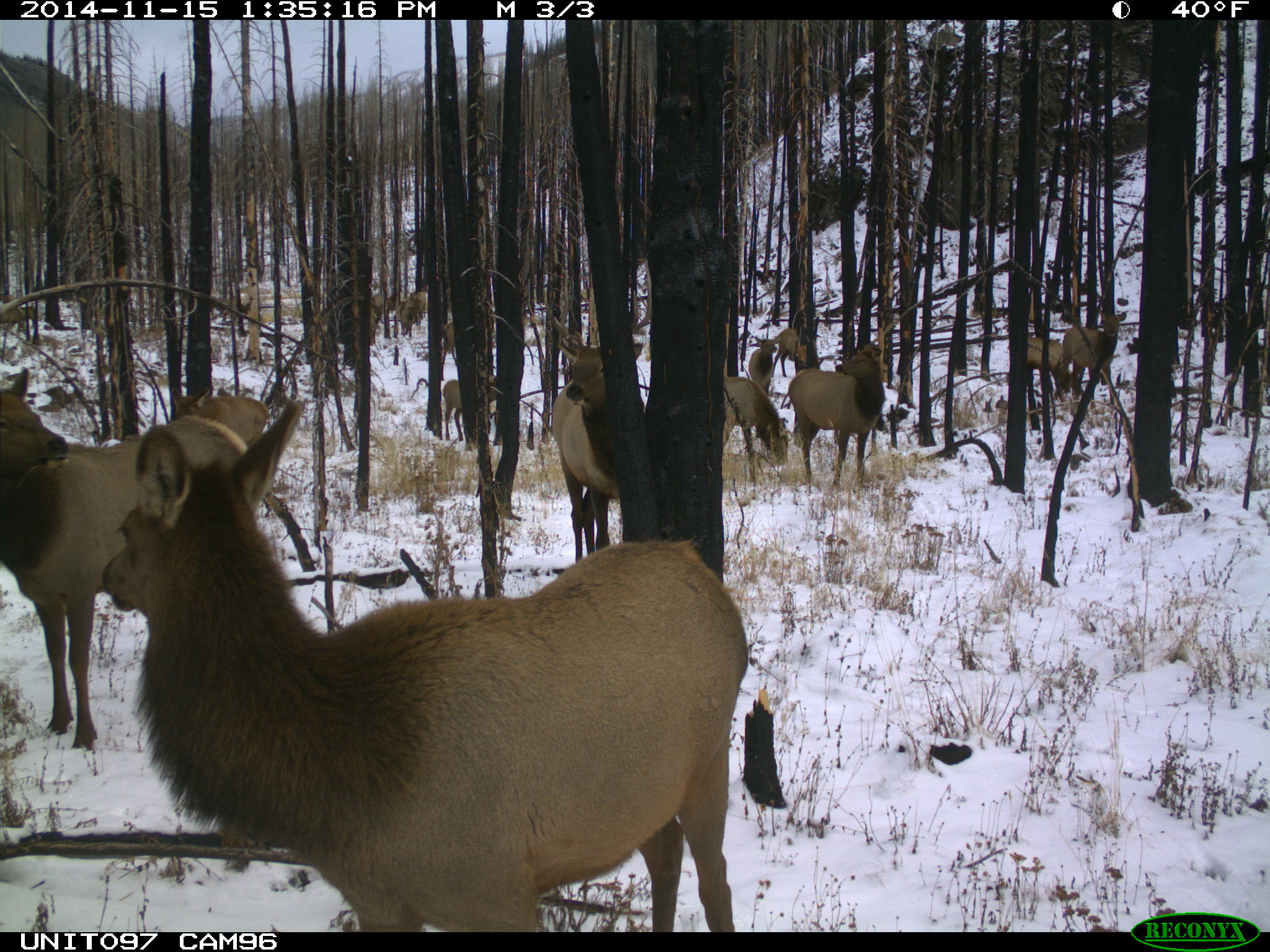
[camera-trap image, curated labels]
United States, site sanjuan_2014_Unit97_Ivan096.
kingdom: Animalia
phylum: Chordata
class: Mammalia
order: Artiodactyla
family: Cervidae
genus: Cervus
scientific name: Cervus elaphus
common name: red deer